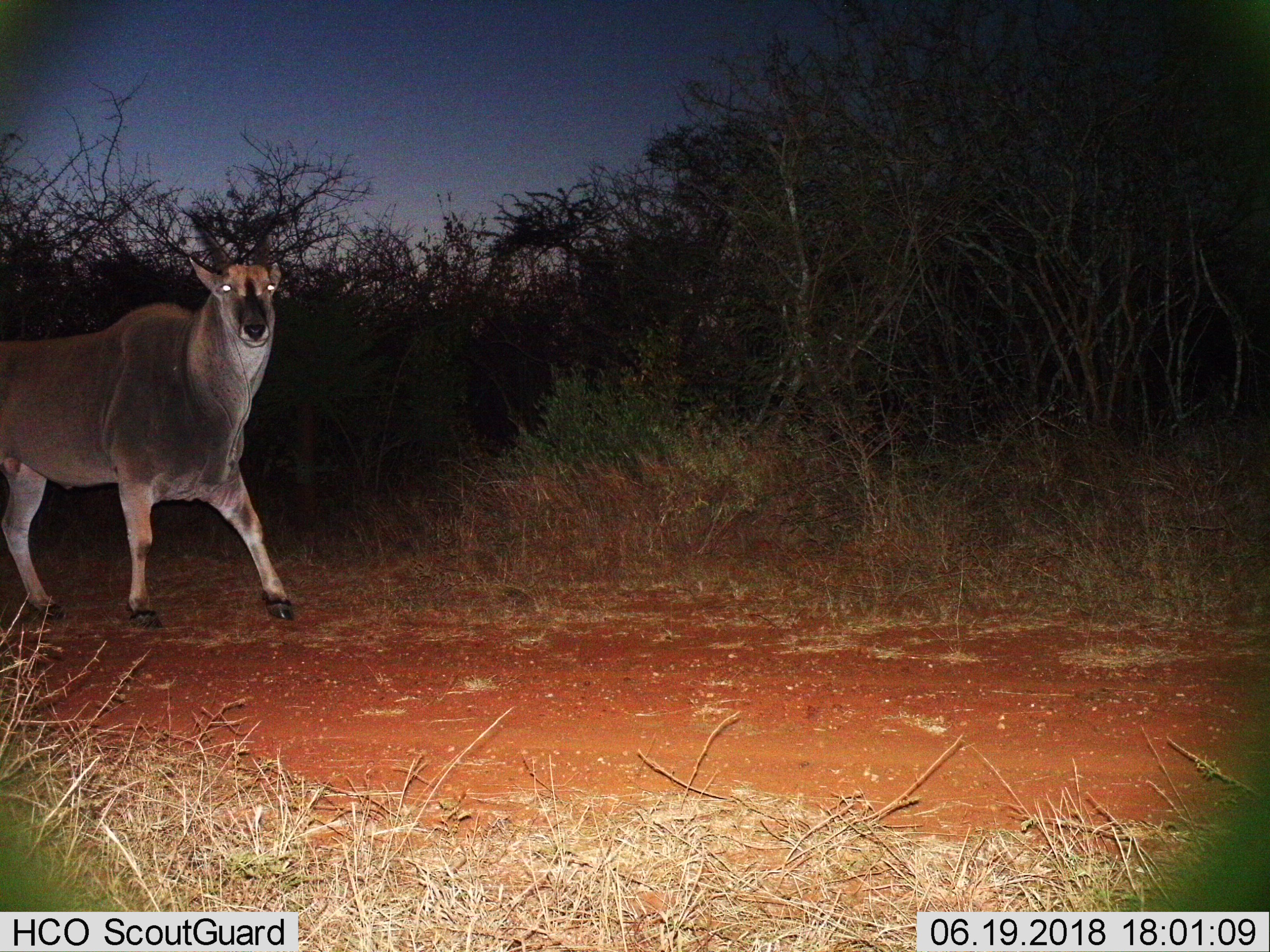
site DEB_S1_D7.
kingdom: Animalia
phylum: Chordata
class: Mammalia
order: Artiodactyla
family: Bovidae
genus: Tragelaphus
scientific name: Tragelaphus oryx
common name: eland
Eland (Tragelaphus oryx), count 1. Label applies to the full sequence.